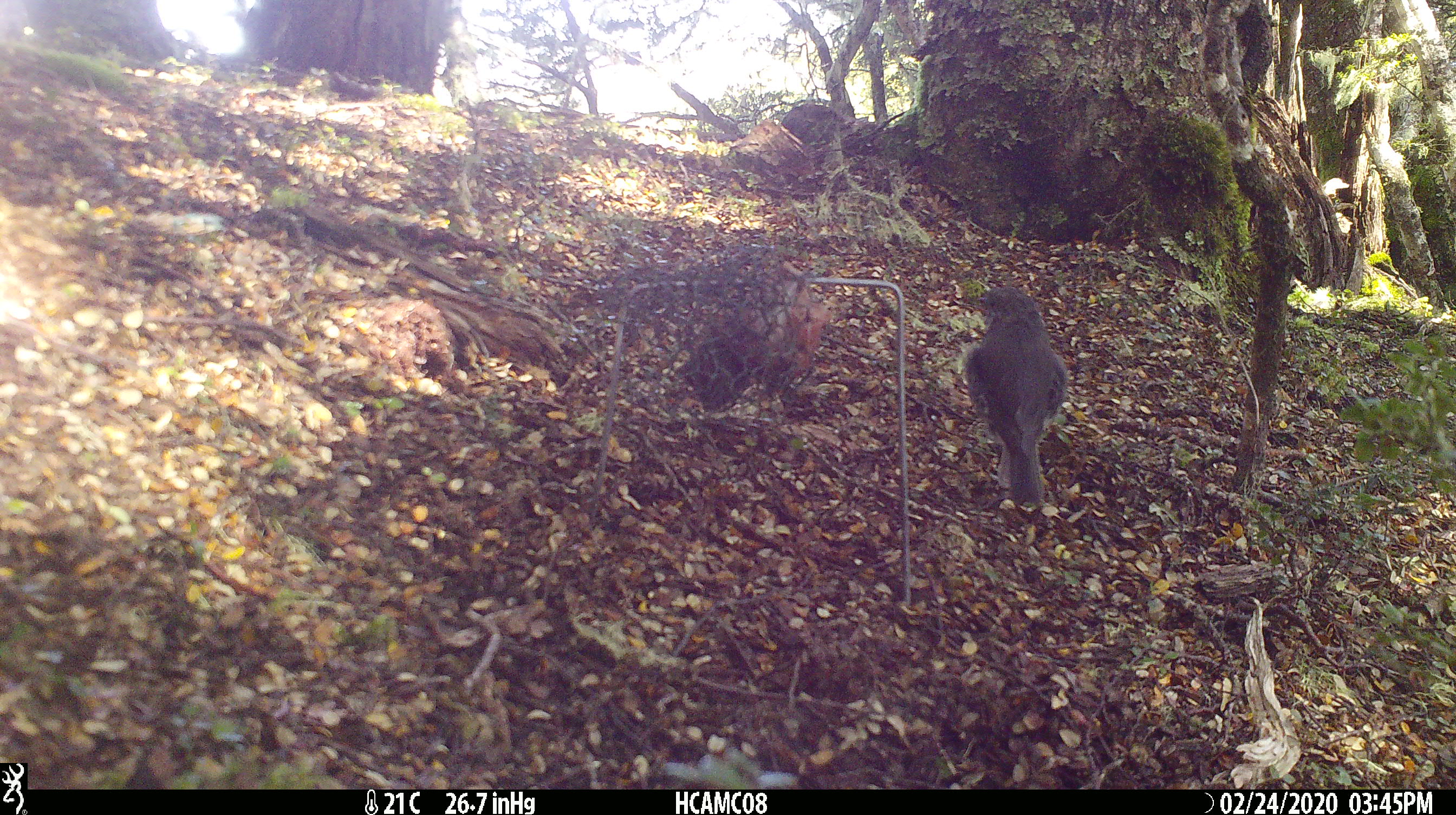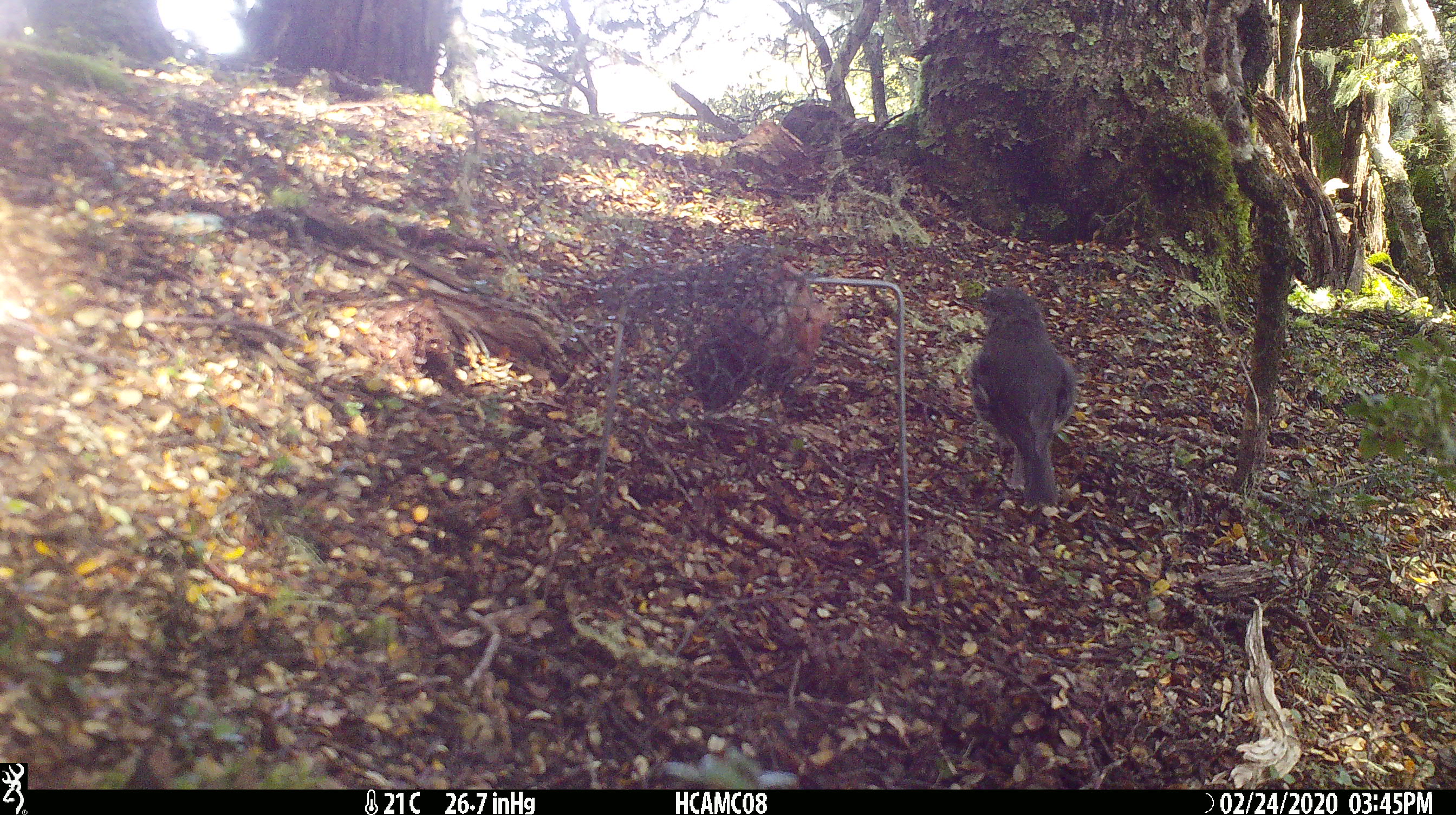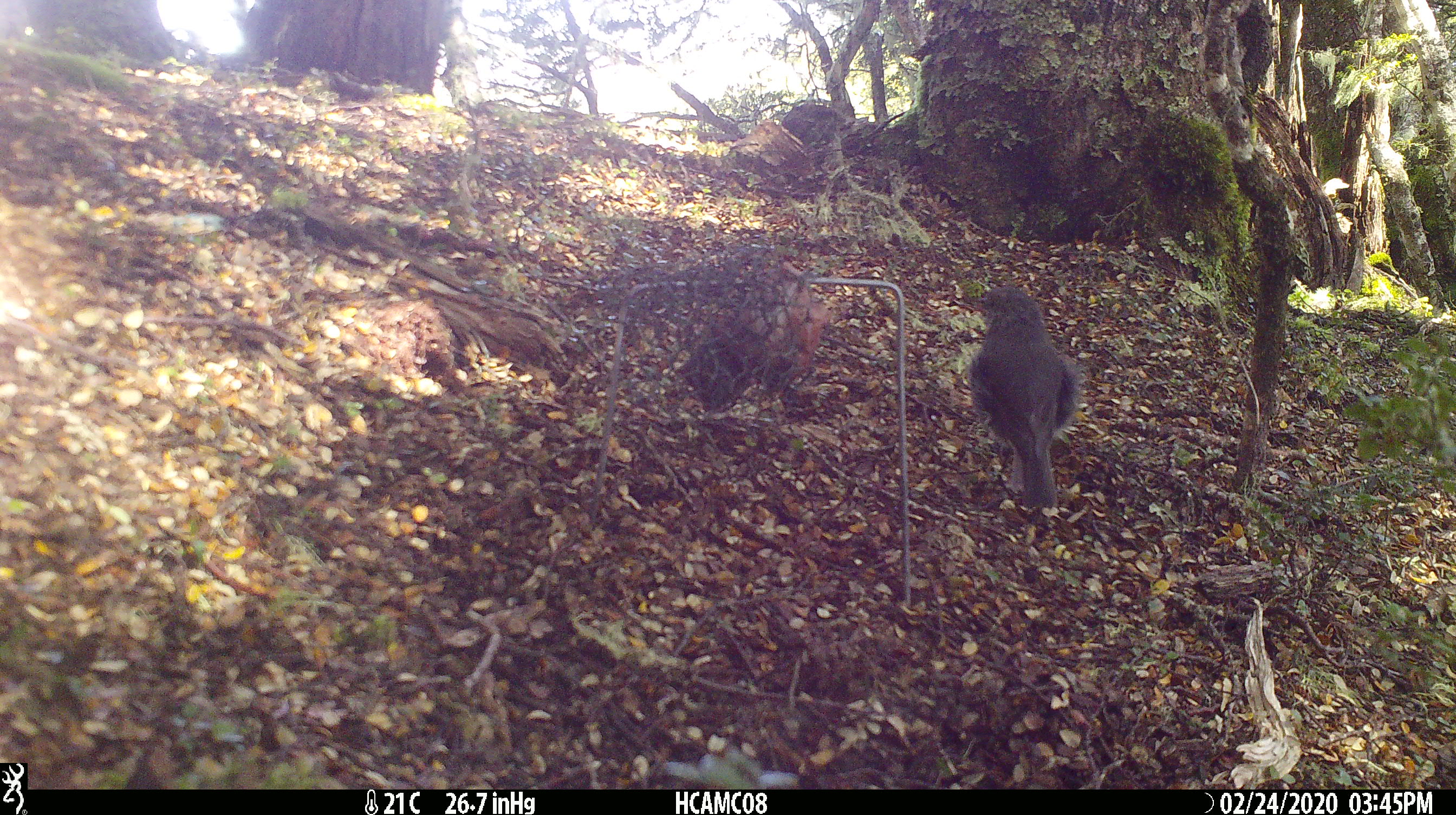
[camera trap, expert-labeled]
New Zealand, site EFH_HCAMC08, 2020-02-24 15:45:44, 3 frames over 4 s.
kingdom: Animalia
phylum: Chordata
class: Aves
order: Passeriformes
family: Petroicidae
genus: Petroica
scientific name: Petroica australis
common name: new zealand robin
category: robin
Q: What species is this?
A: Robin (new zealand robin) (Petroica australis).